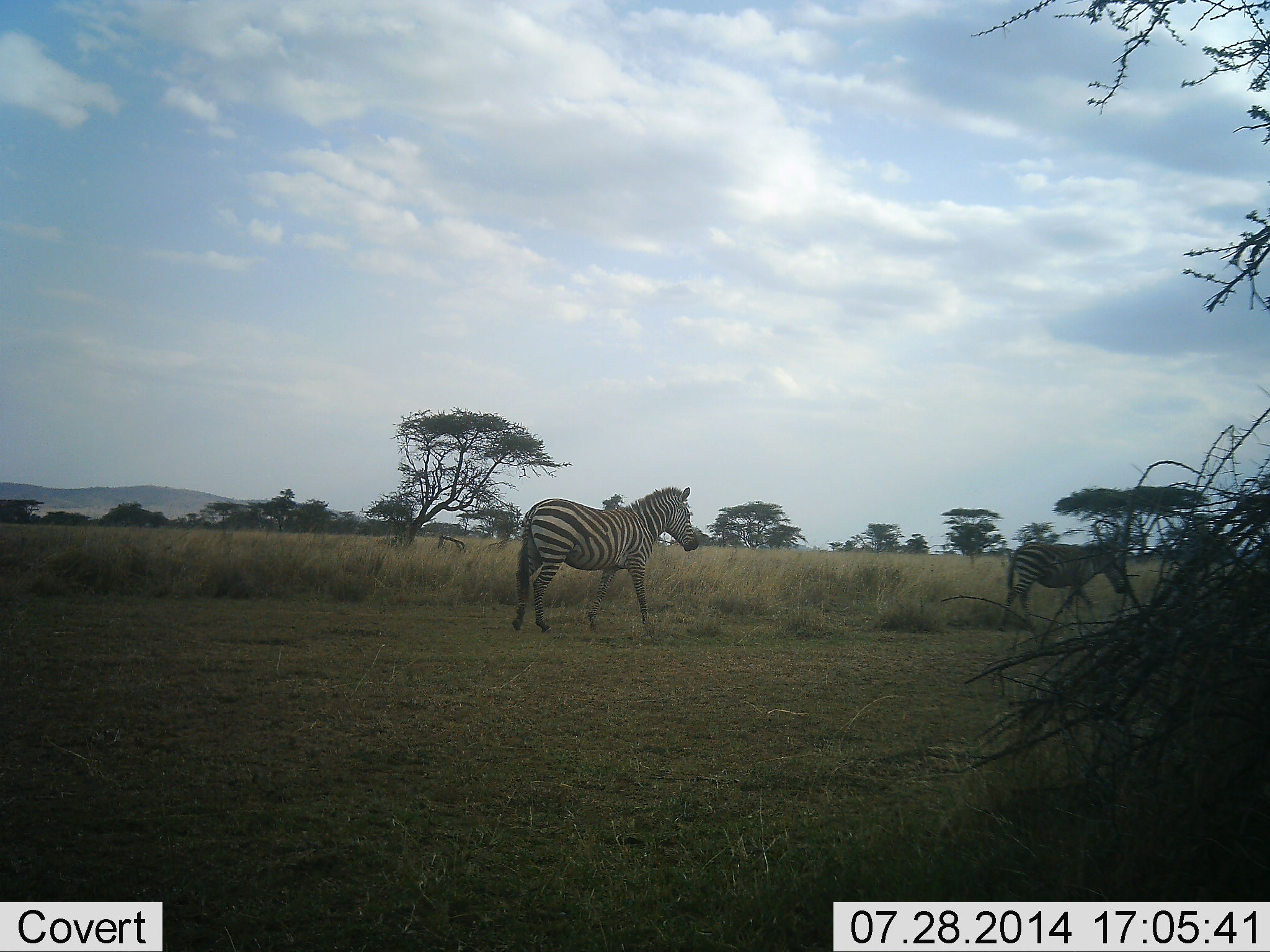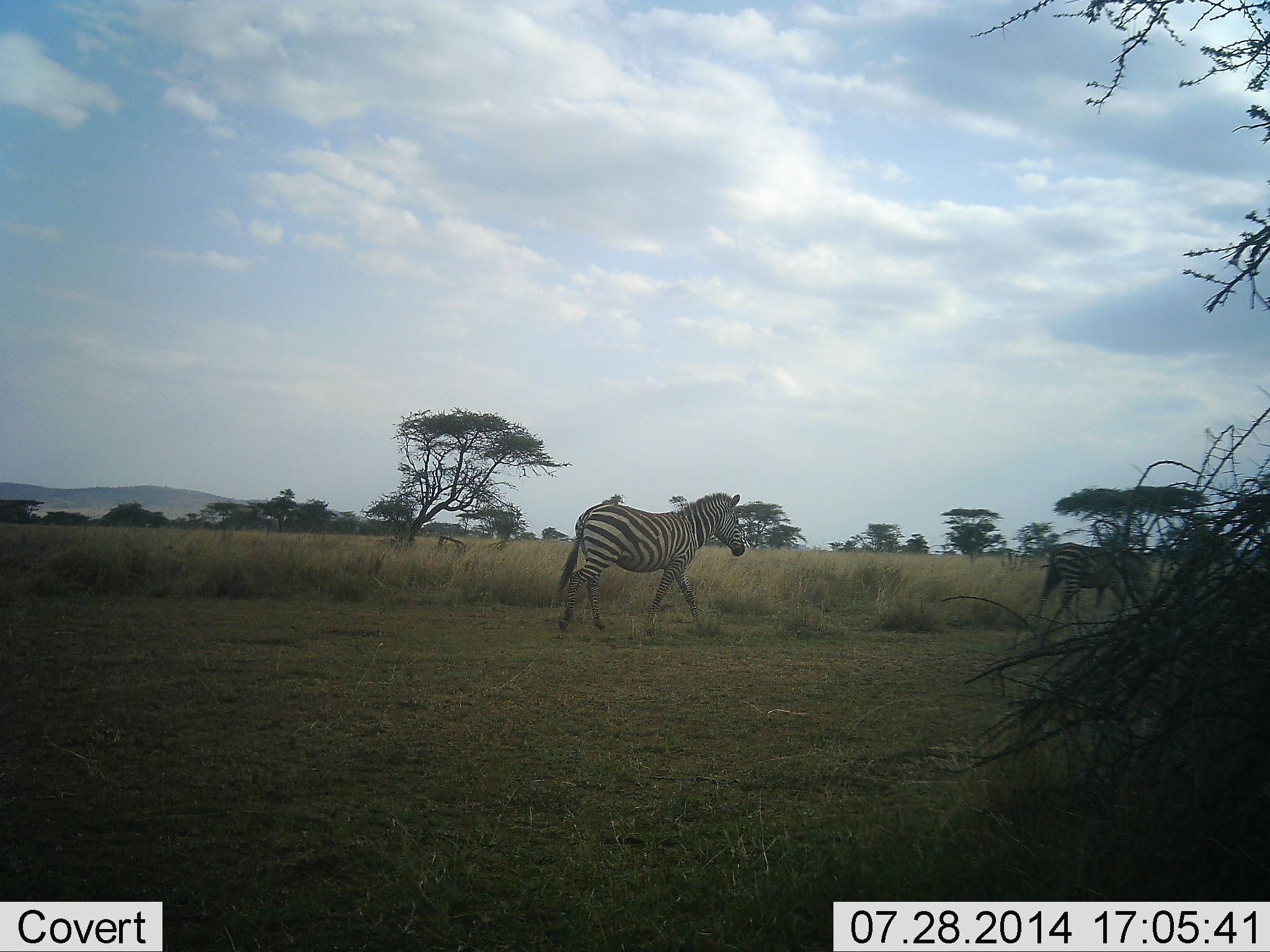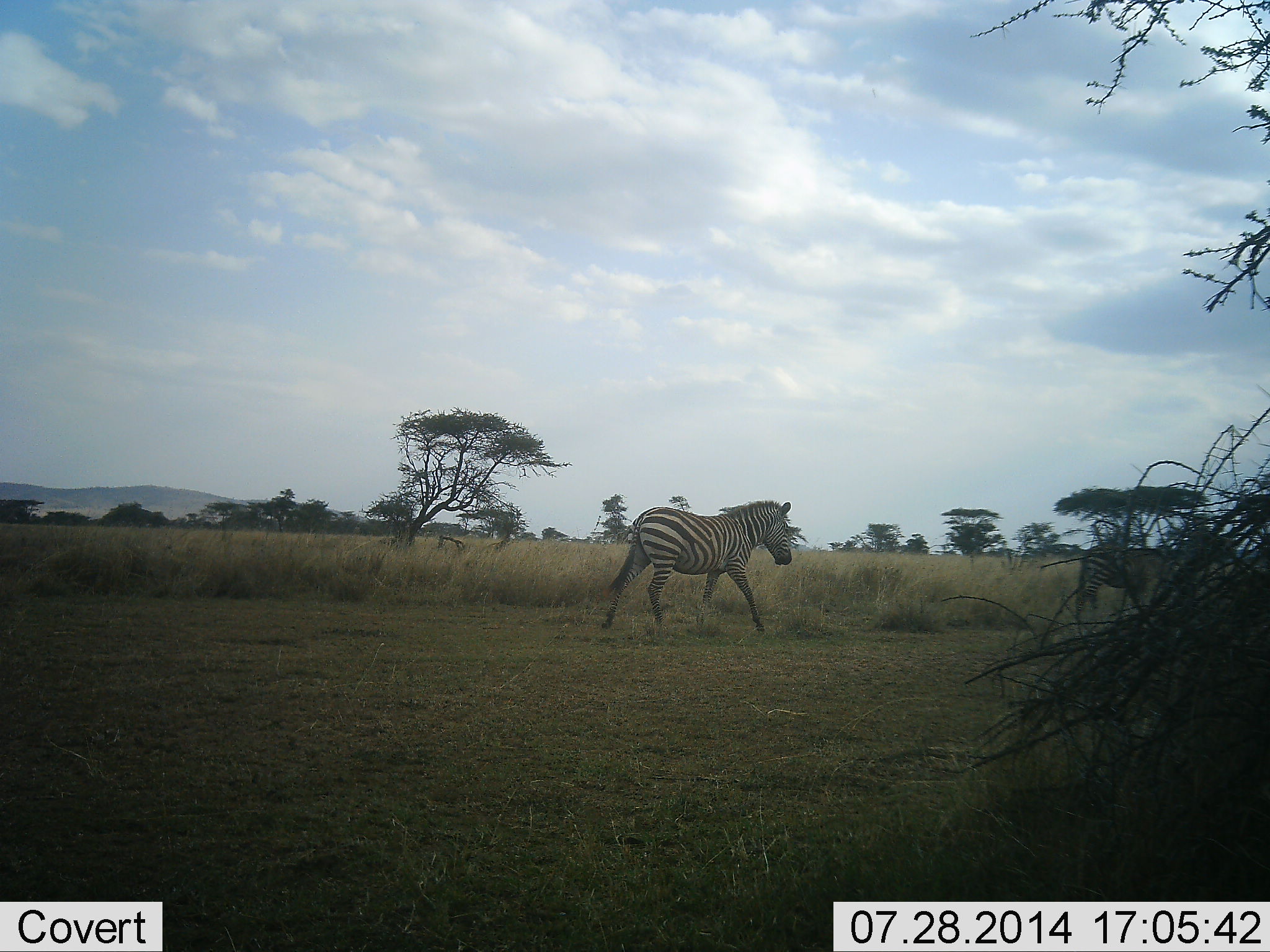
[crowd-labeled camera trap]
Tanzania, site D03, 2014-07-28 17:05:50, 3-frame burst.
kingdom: Animalia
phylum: Chordata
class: Mammalia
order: Perissodactyla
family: Equidae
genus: Equus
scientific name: Equus quagga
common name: plains zebra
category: zebra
Zebra (plains zebra) (Equus quagga), count 2. Behavior (volunteer vote fractions): standing 0%, resting 0%, moving 100%, interacting 0%. Young present (vote fraction): 10%. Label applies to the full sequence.